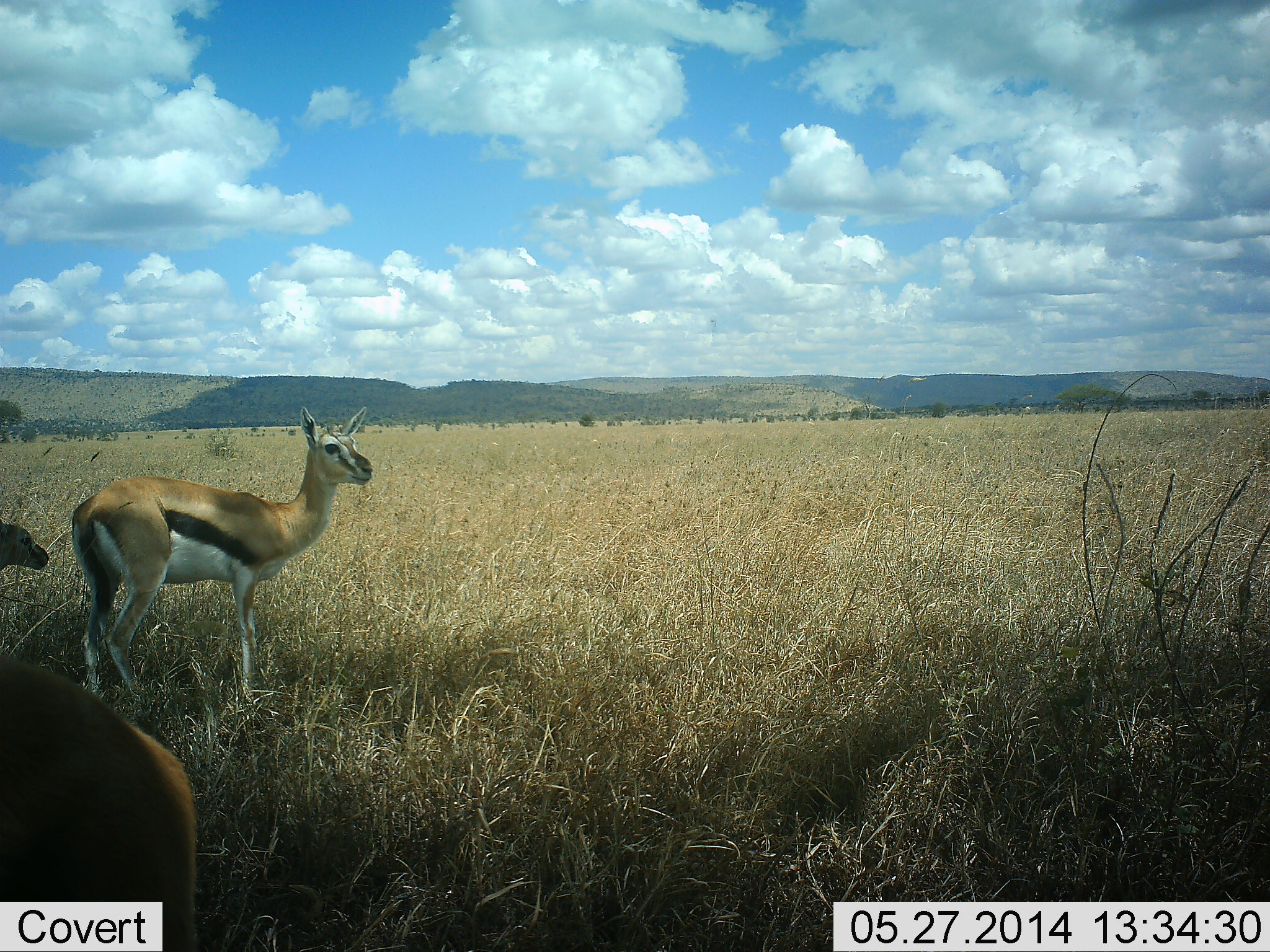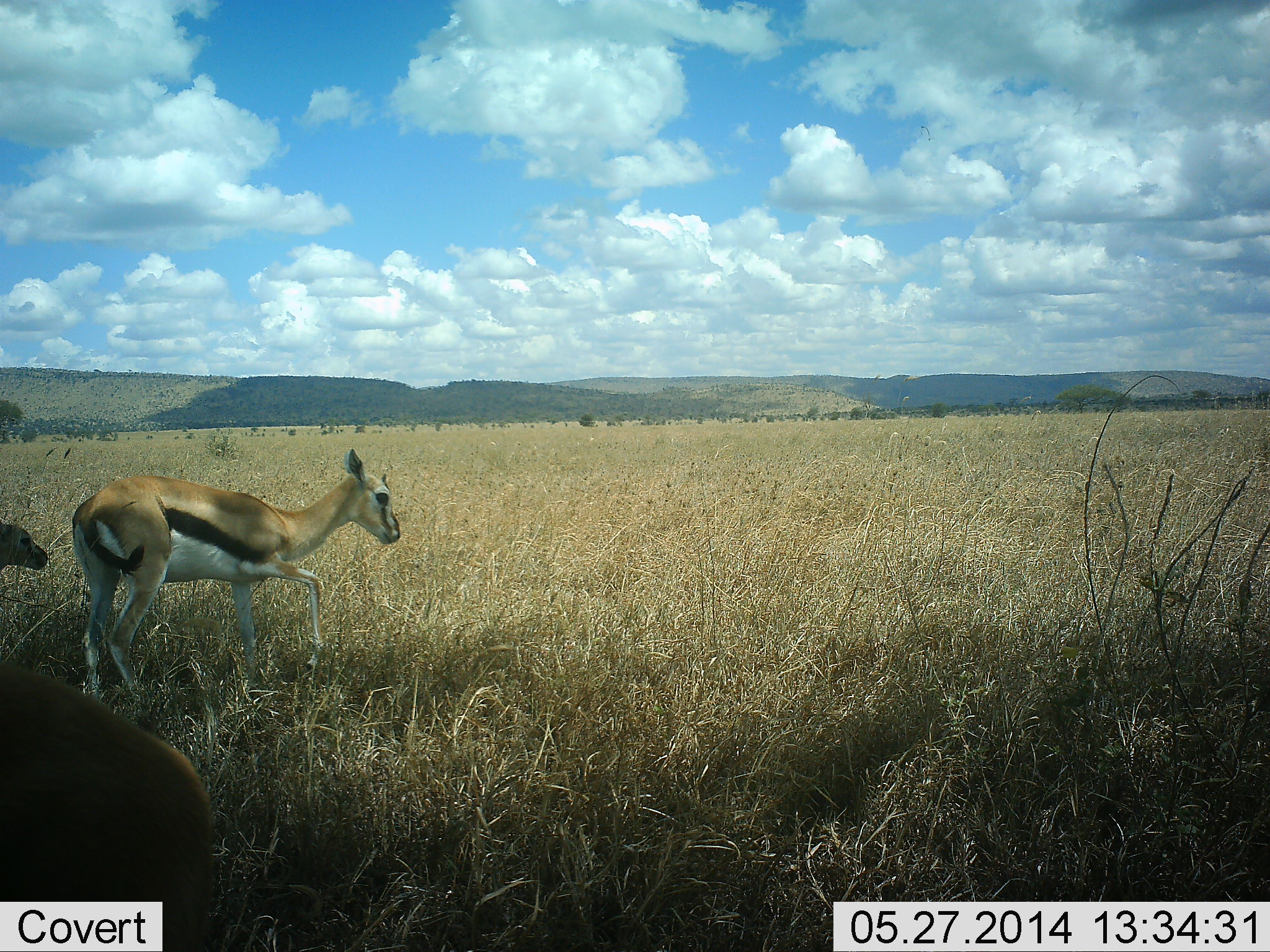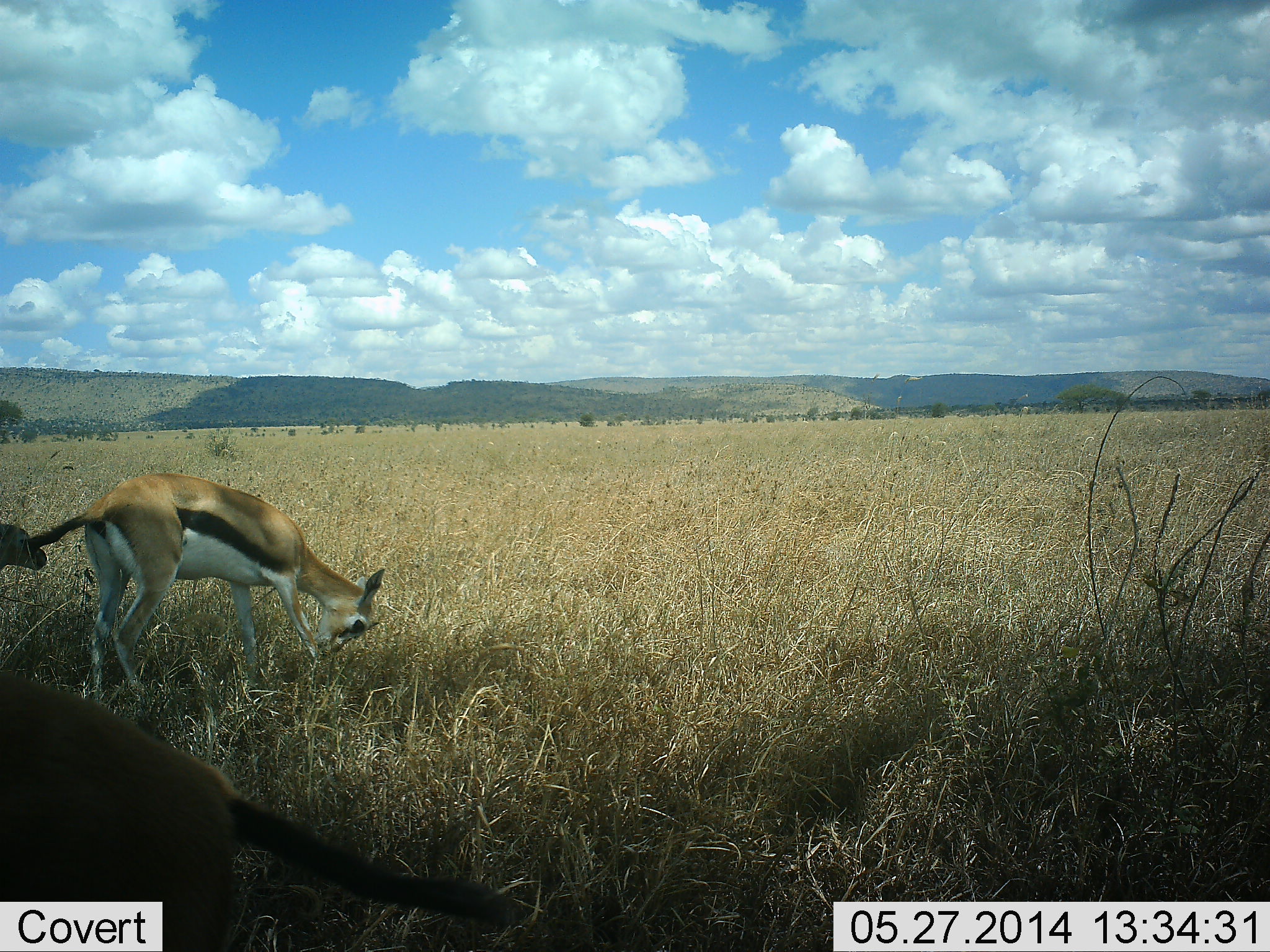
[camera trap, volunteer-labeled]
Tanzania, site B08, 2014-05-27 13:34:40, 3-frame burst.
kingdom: Animalia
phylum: Chordata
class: Mammalia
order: Artiodactyla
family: Bovidae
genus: Eudorcas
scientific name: Eudorcas thomsonii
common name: thomson's gazelle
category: gazellethomsons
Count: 3.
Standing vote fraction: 70%.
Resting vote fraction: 0%.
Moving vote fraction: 20%.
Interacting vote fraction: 0%.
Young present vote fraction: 30%.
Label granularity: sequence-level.